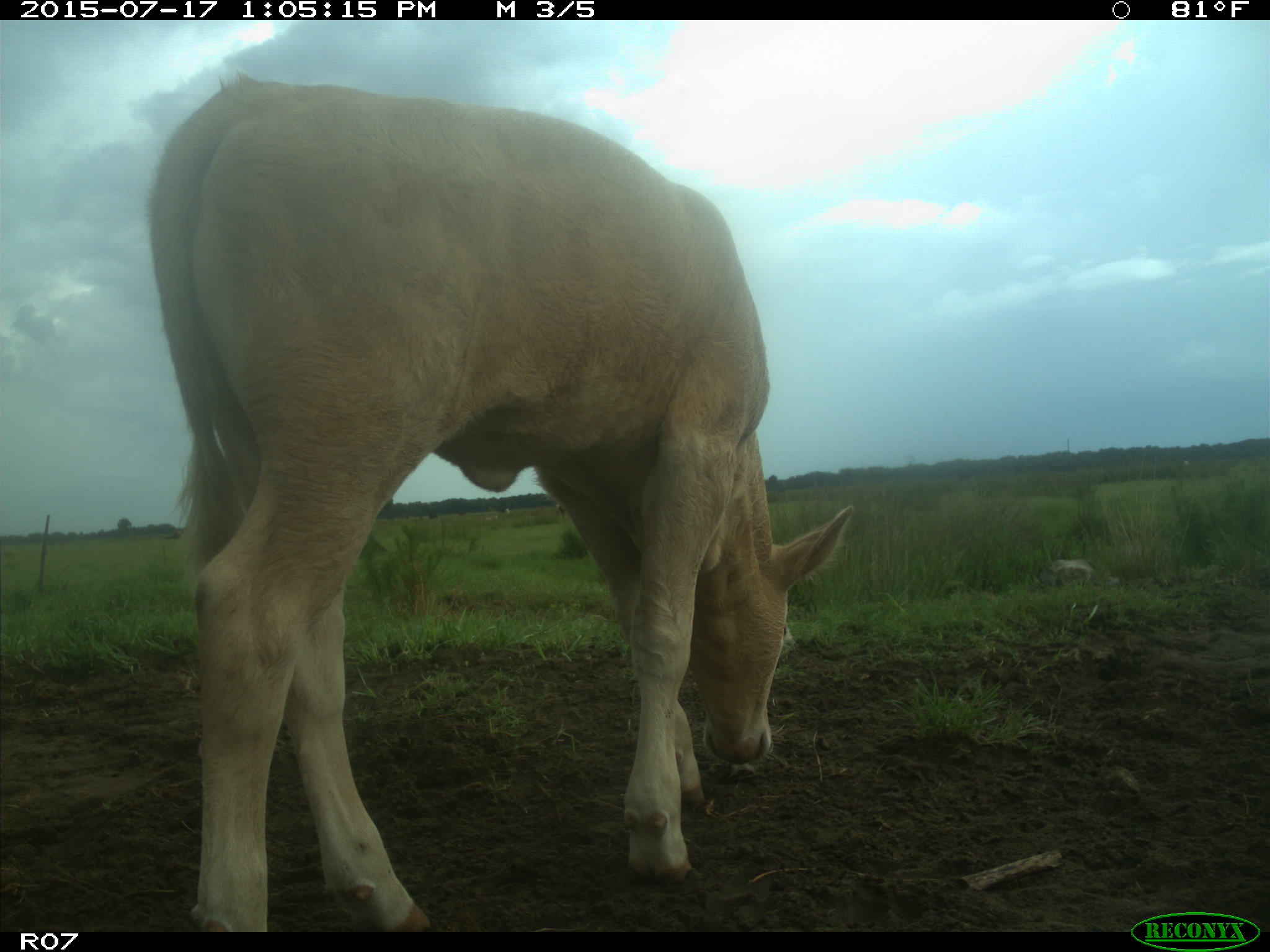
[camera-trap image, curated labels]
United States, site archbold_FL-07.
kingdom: Animalia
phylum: Chordata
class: Mammalia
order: Artiodactyla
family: Bovidae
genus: Bos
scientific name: Bos taurus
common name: domestic cow